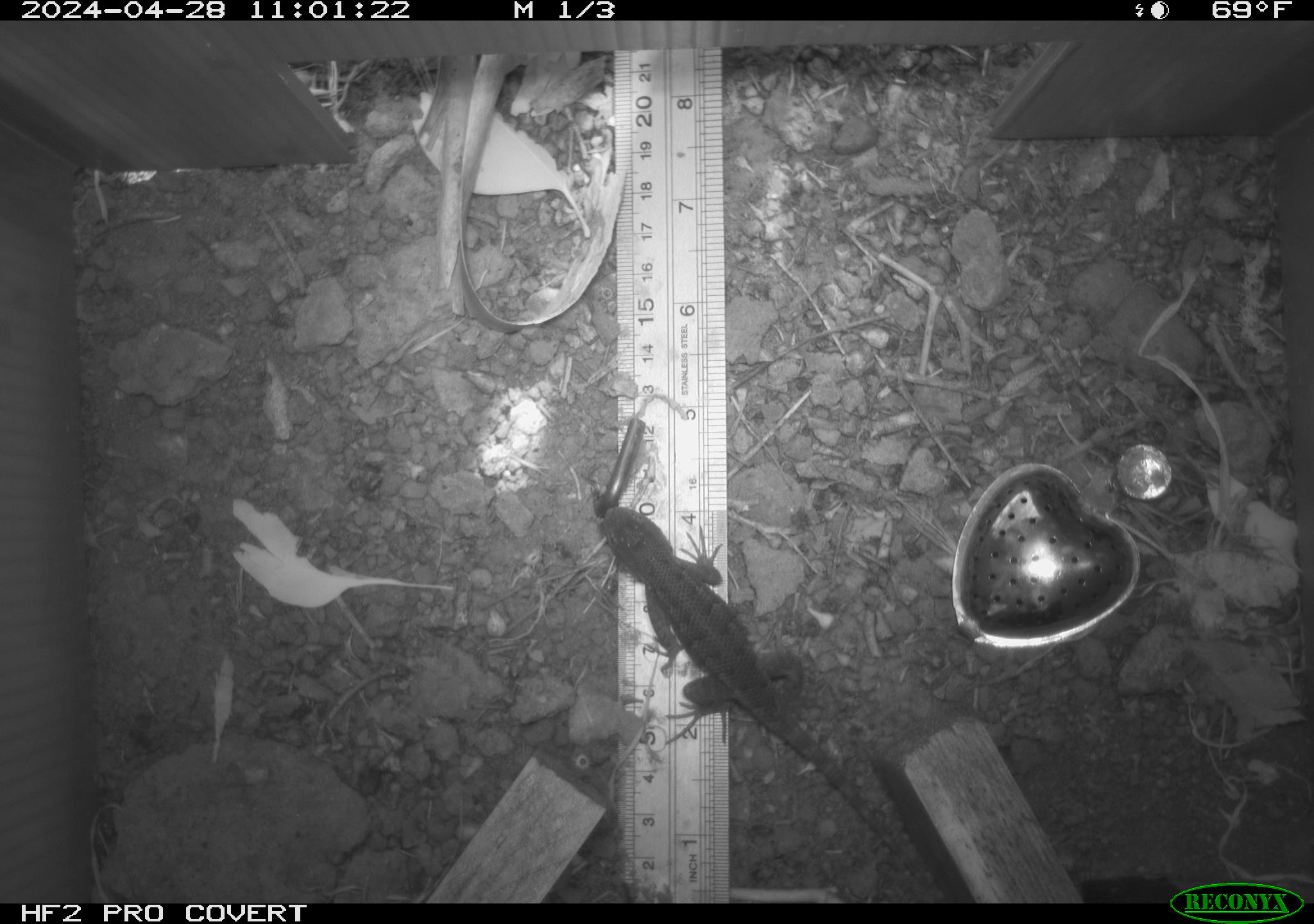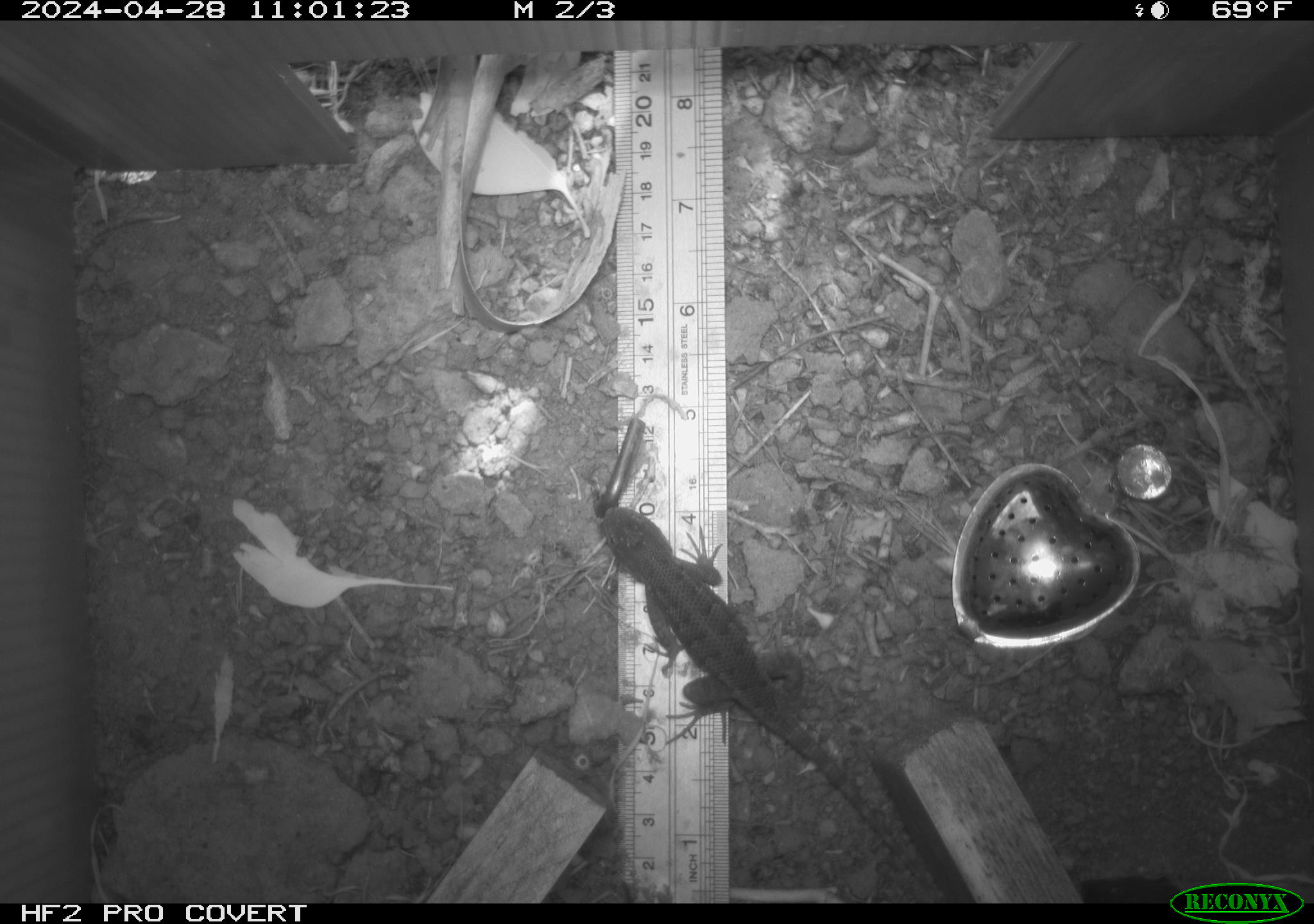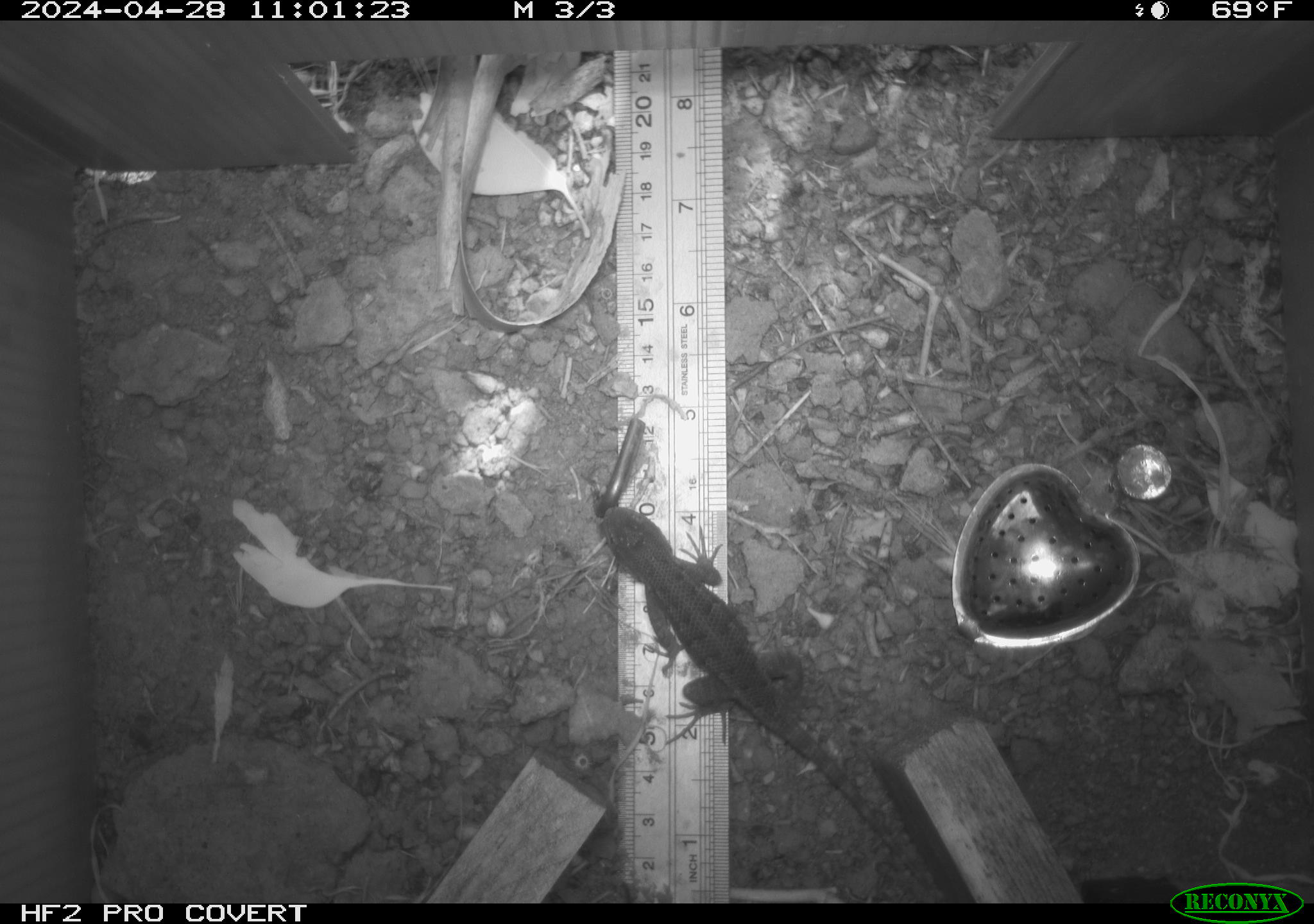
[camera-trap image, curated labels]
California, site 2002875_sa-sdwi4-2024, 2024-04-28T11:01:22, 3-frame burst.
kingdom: Animalia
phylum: Chordata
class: Reptilia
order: Squamata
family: Phrynosomatidae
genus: Sceloporus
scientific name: Sceloporus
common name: spiny lizards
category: sceloporus species